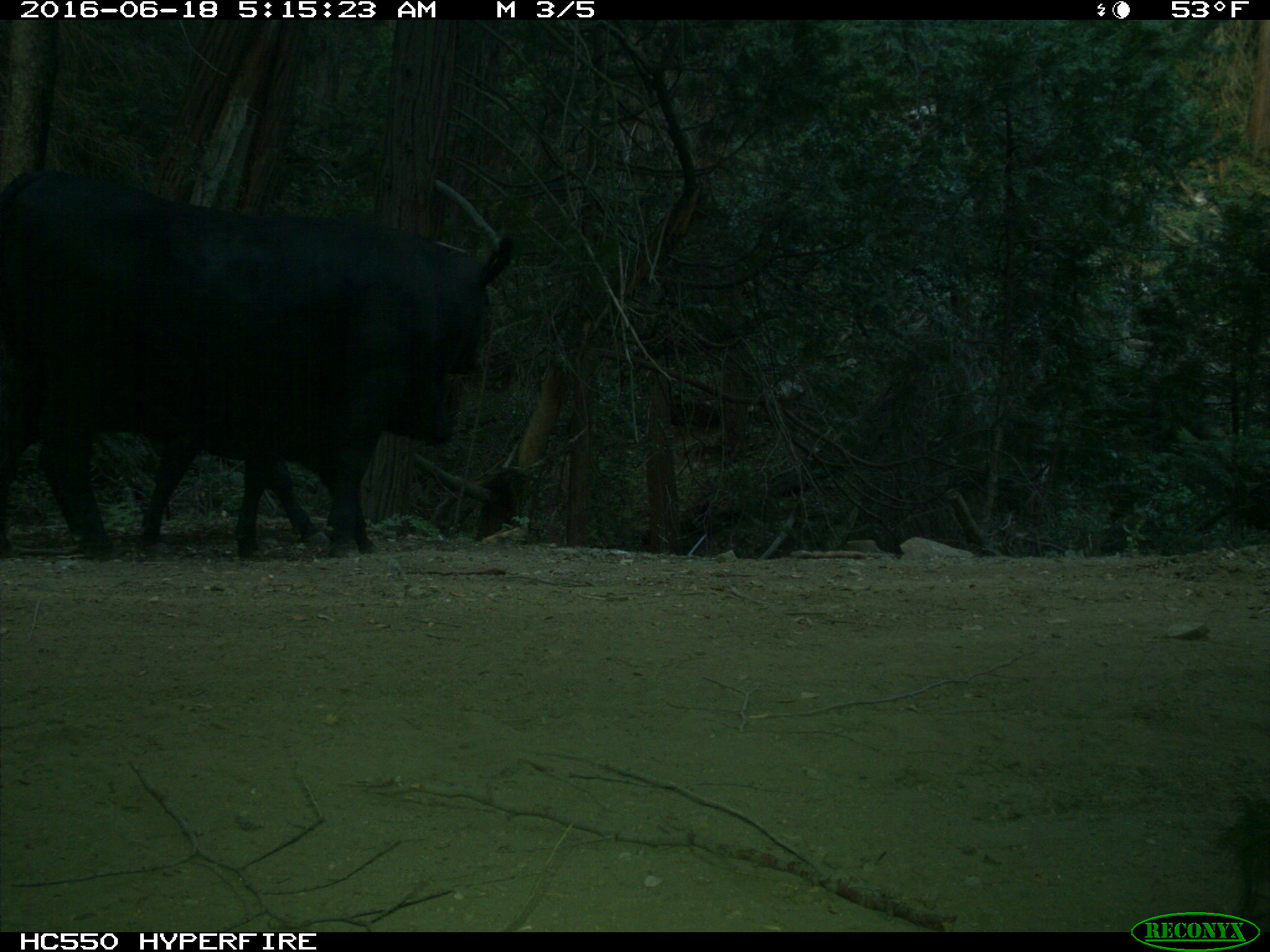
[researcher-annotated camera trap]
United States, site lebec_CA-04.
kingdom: Animalia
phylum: Chordata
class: Mammalia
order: Artiodactyla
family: Bovidae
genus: Bos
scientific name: Bos taurus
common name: domestic cow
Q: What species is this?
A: Bos taurus (domestic cow).